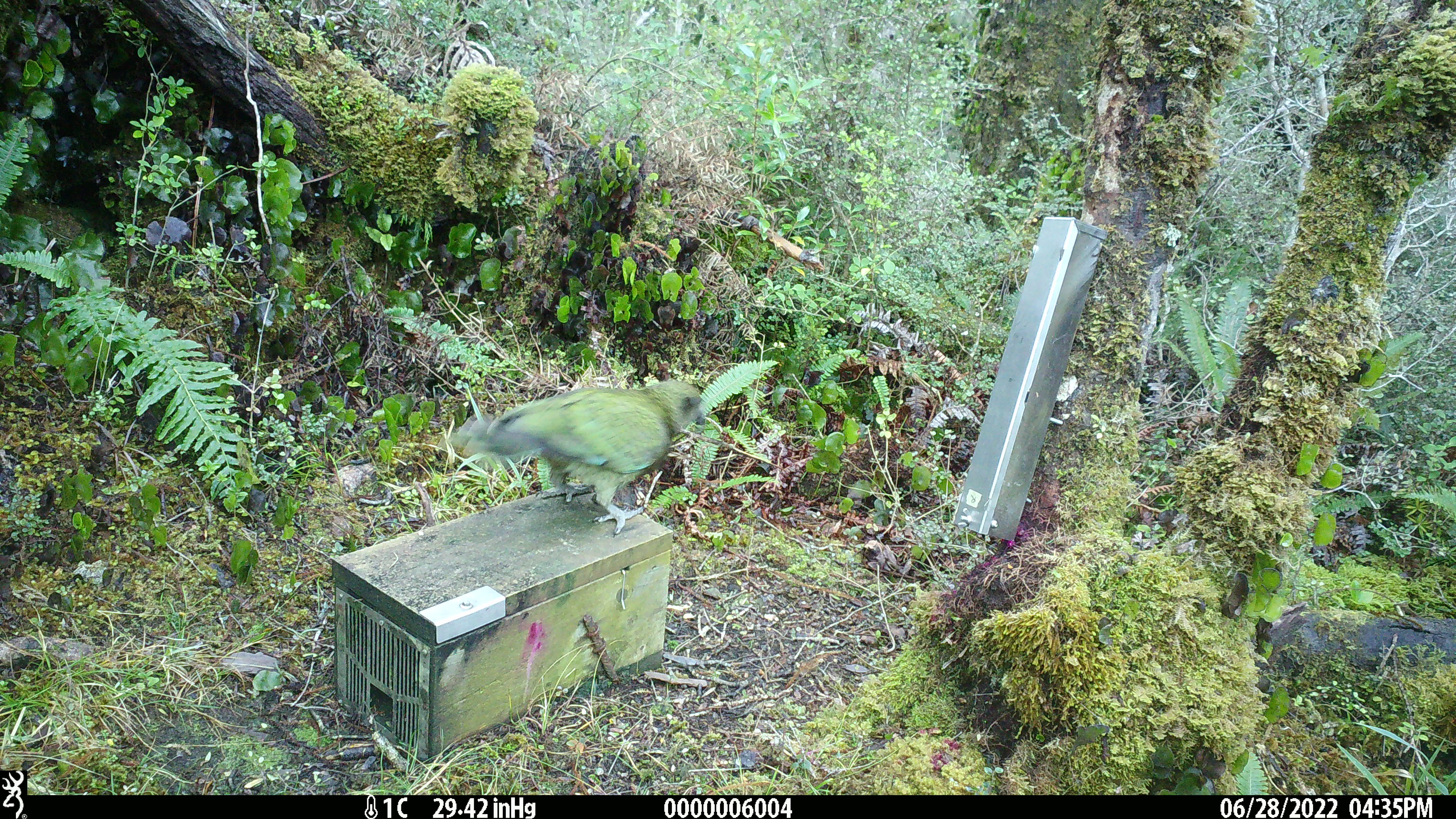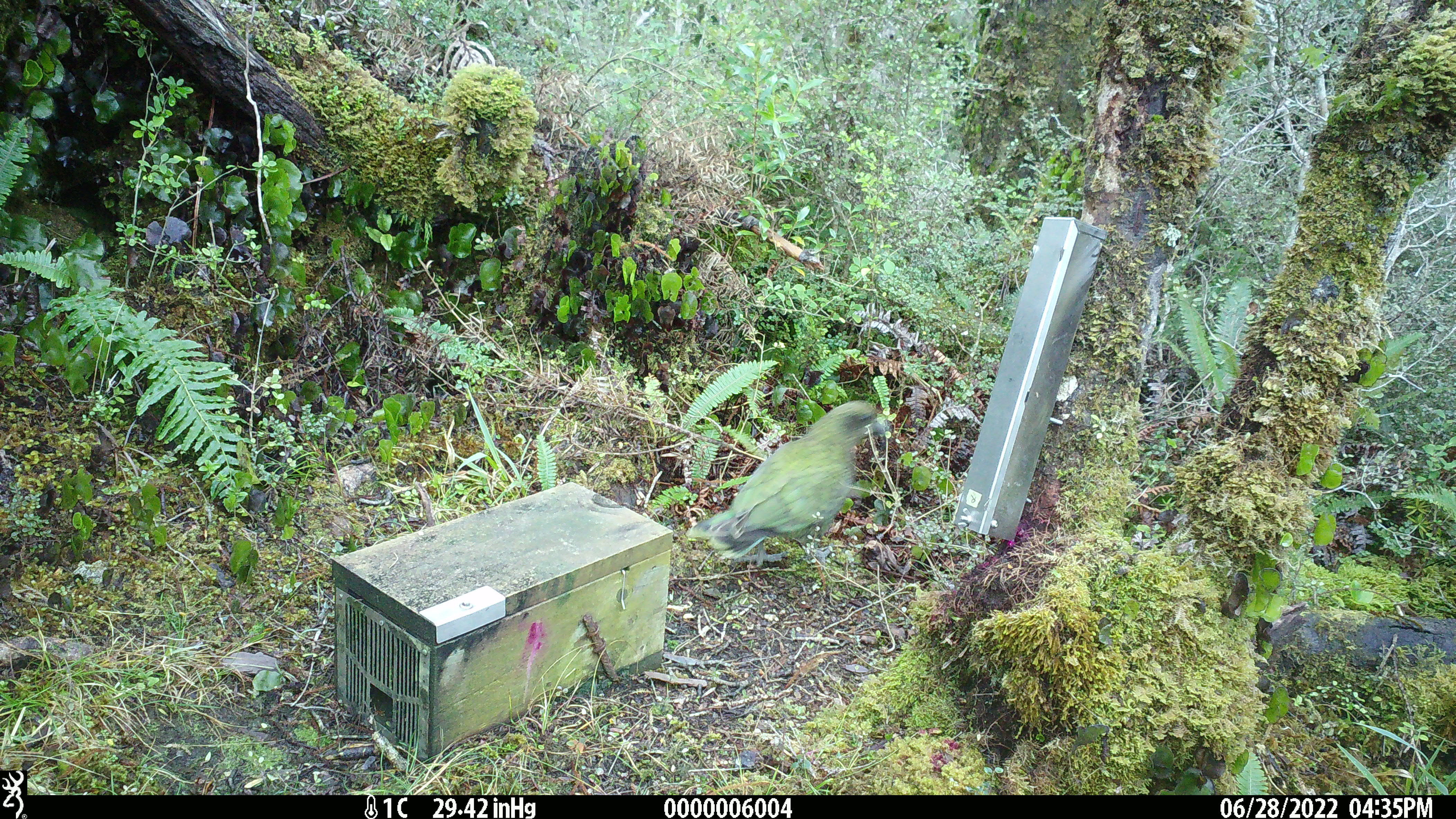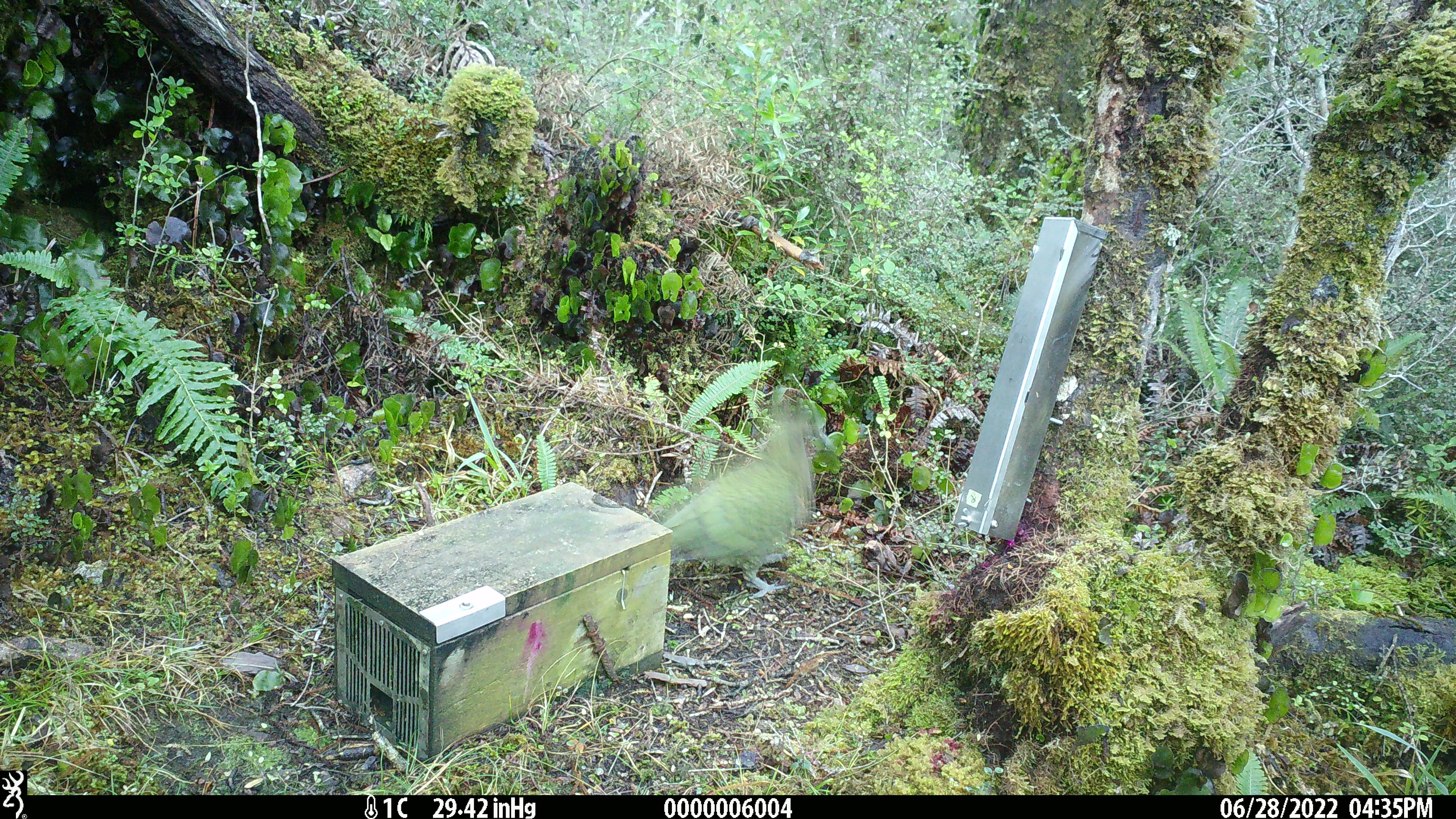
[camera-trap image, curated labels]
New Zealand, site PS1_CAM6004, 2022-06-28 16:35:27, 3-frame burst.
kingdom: Animalia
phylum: Chordata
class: Aves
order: Psittaciformes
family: Strigopidae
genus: Nestor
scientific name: Nestor notabilis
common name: kea